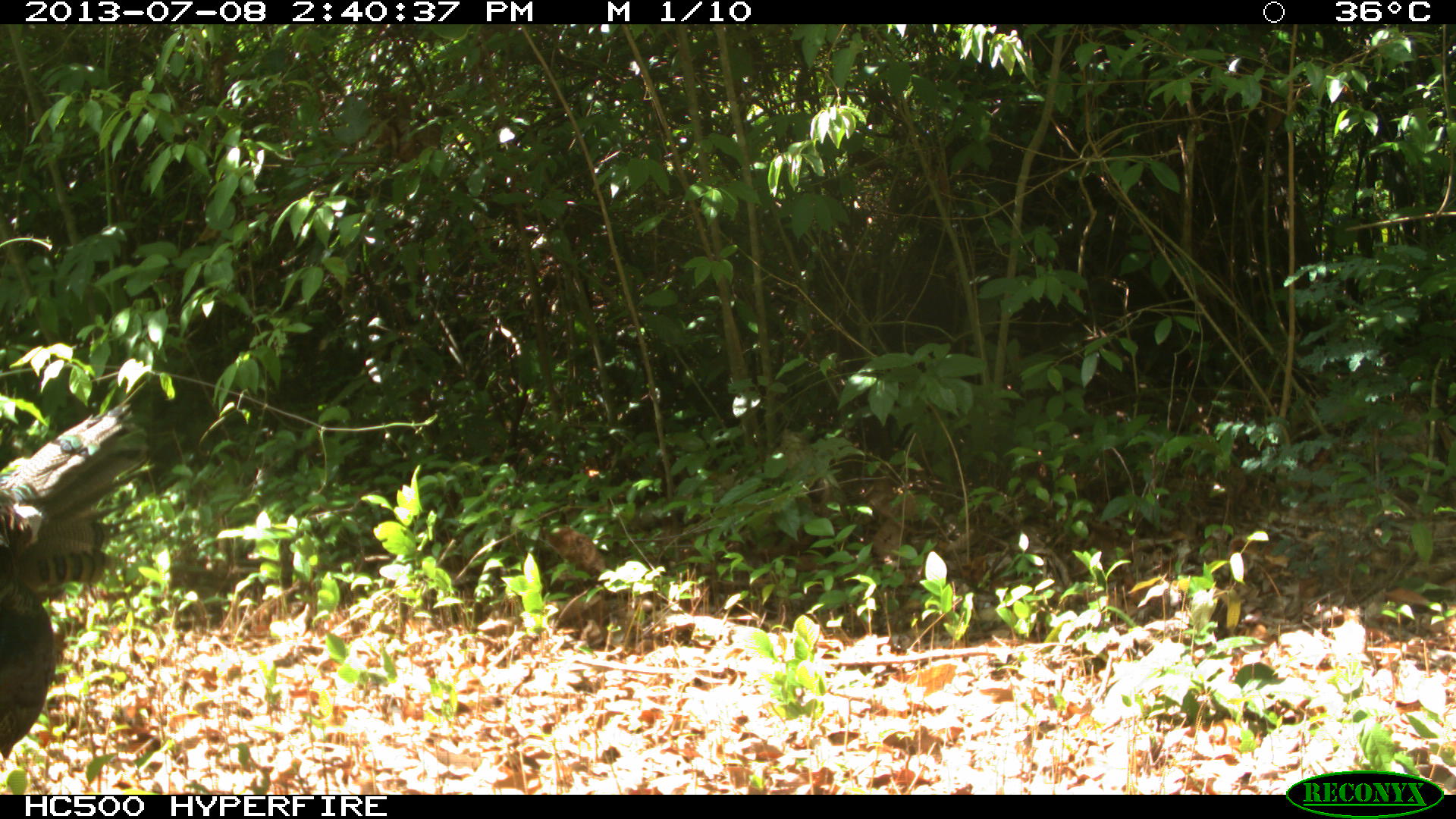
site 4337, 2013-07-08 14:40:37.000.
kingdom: Animalia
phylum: Chordata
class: Aves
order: Galliformes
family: Phasianidae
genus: Meleagris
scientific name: Meleagris ocellata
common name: ocellated turkey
Meleagris ocellata (ocellated turkey), count 1, sex female.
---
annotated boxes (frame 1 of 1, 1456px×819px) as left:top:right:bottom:
meleagris ocellata: 0:402:152:764